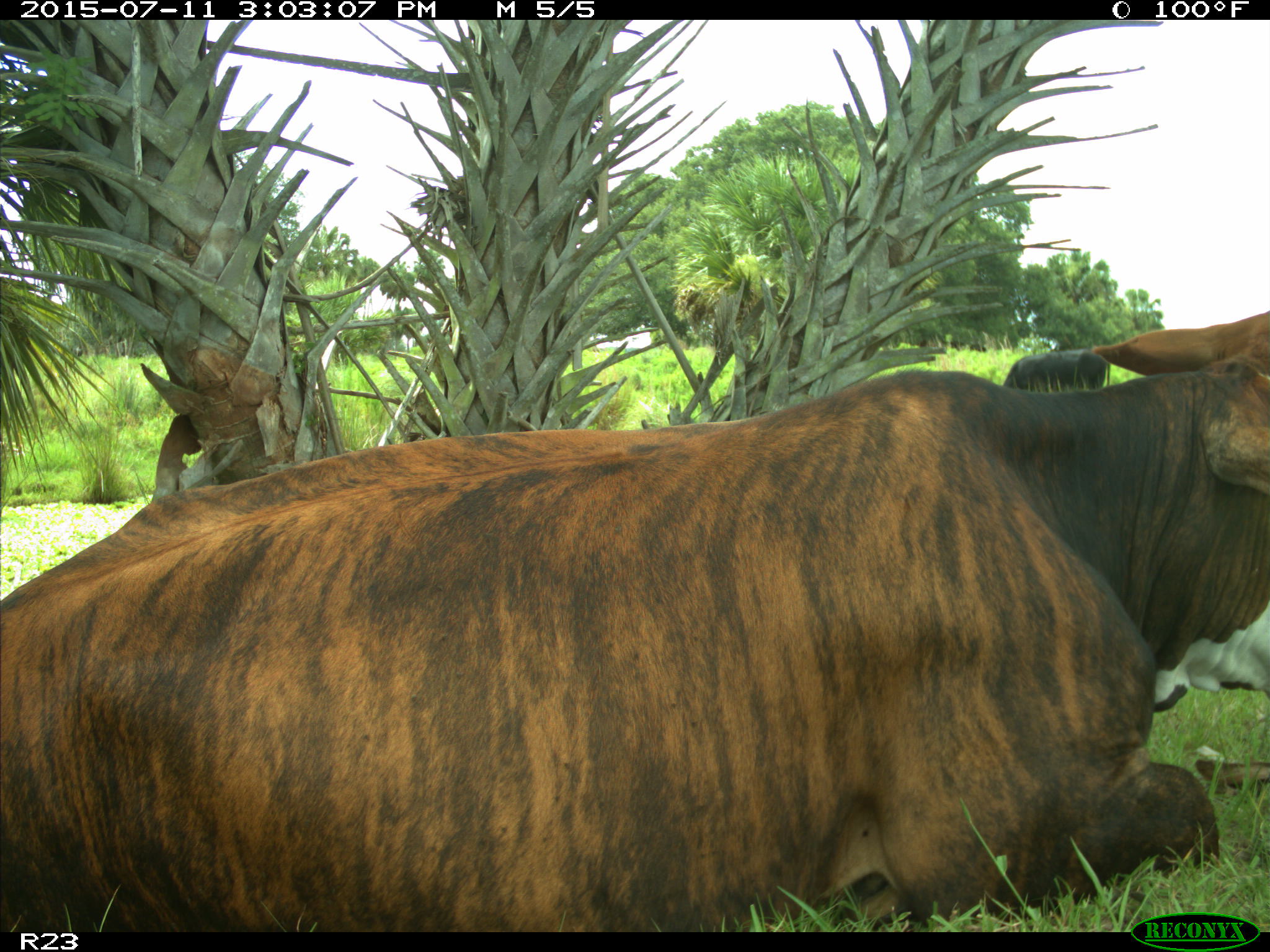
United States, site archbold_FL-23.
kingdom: Animalia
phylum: Chordata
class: Mammalia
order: Artiodactyla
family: Bovidae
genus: Bos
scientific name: Bos taurus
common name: domestic cow